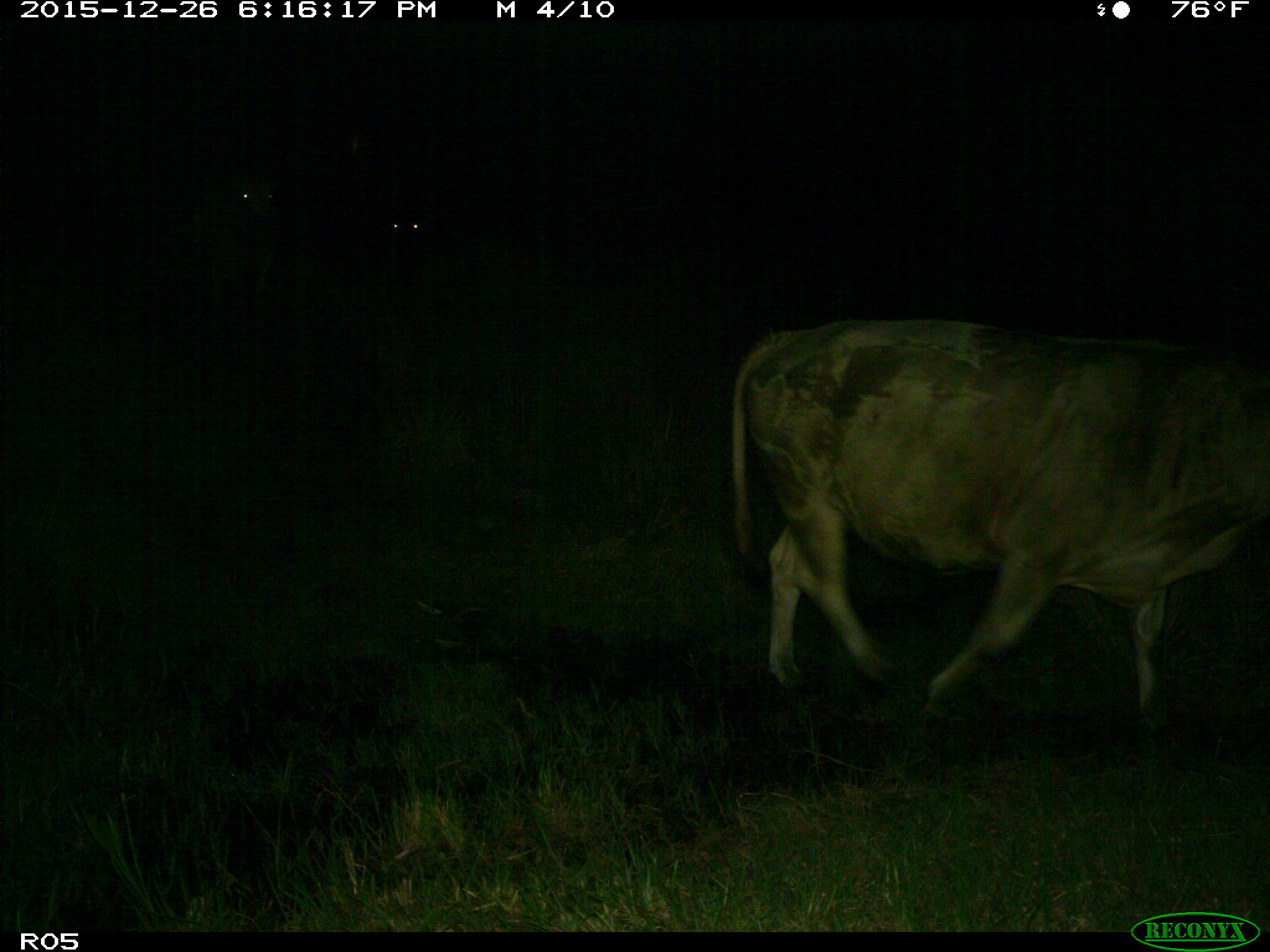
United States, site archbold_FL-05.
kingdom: Animalia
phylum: Chordata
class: Mammalia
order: Artiodactyla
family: Bovidae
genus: Bos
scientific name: Bos taurus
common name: domestic cow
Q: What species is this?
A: Bos taurus (domestic cow).